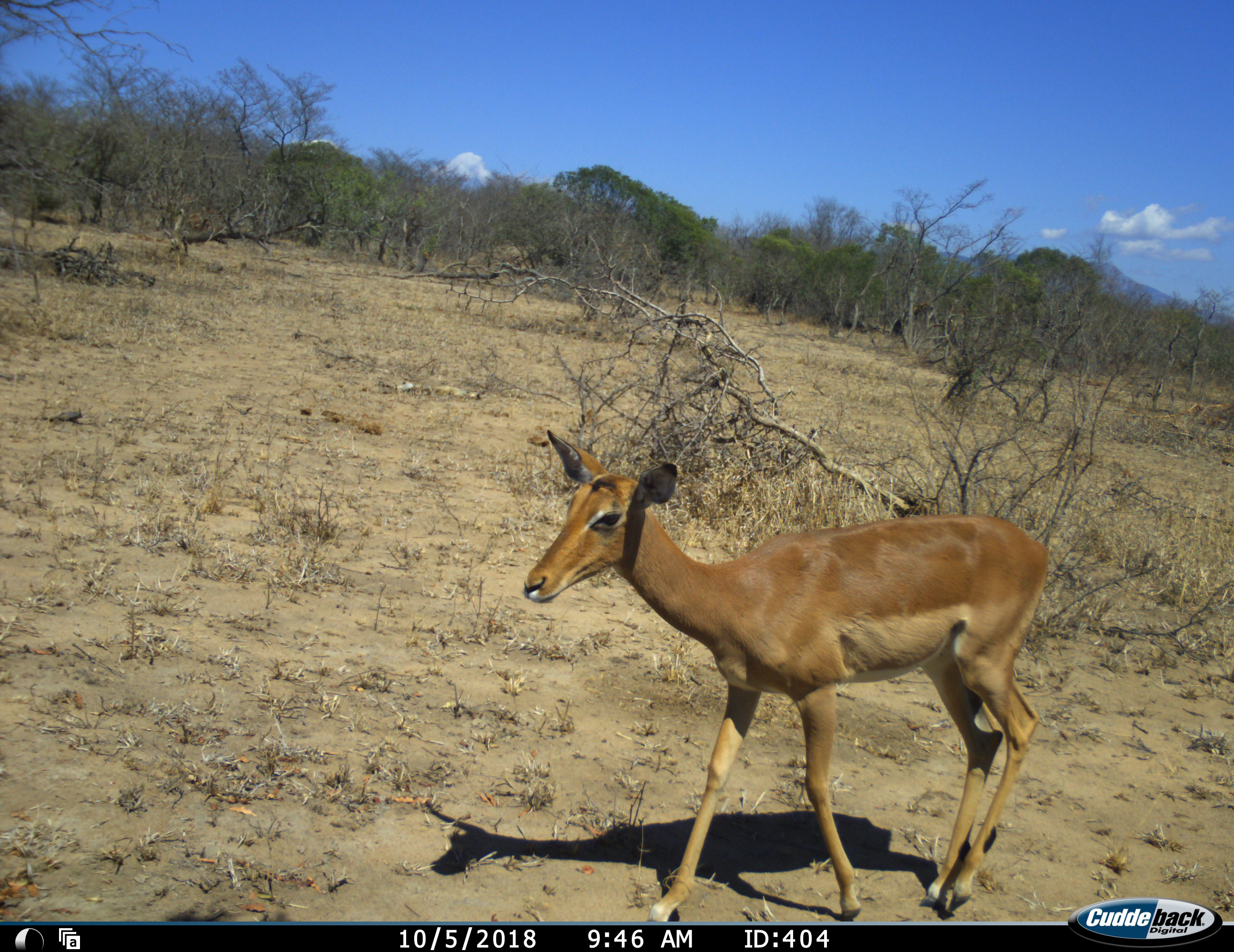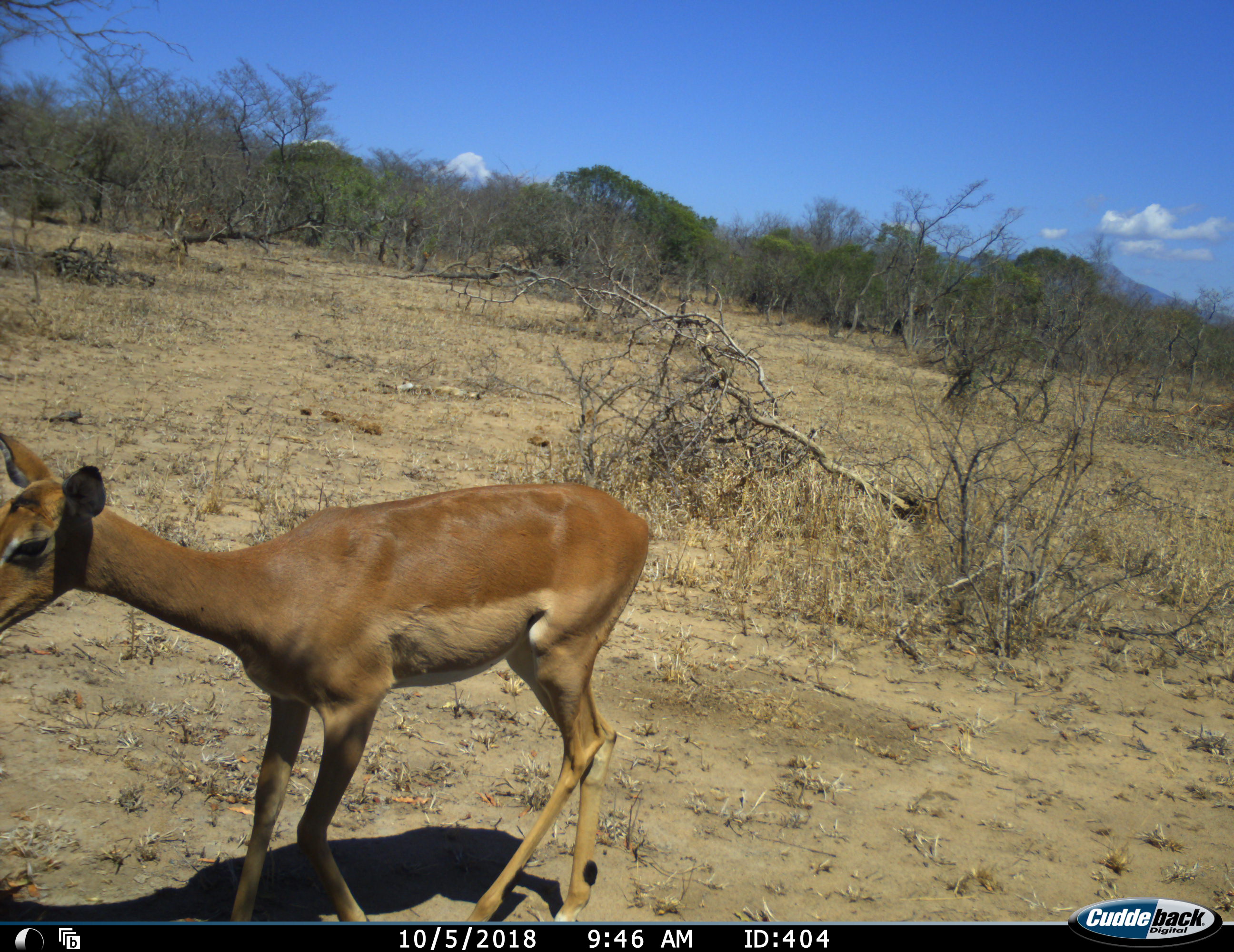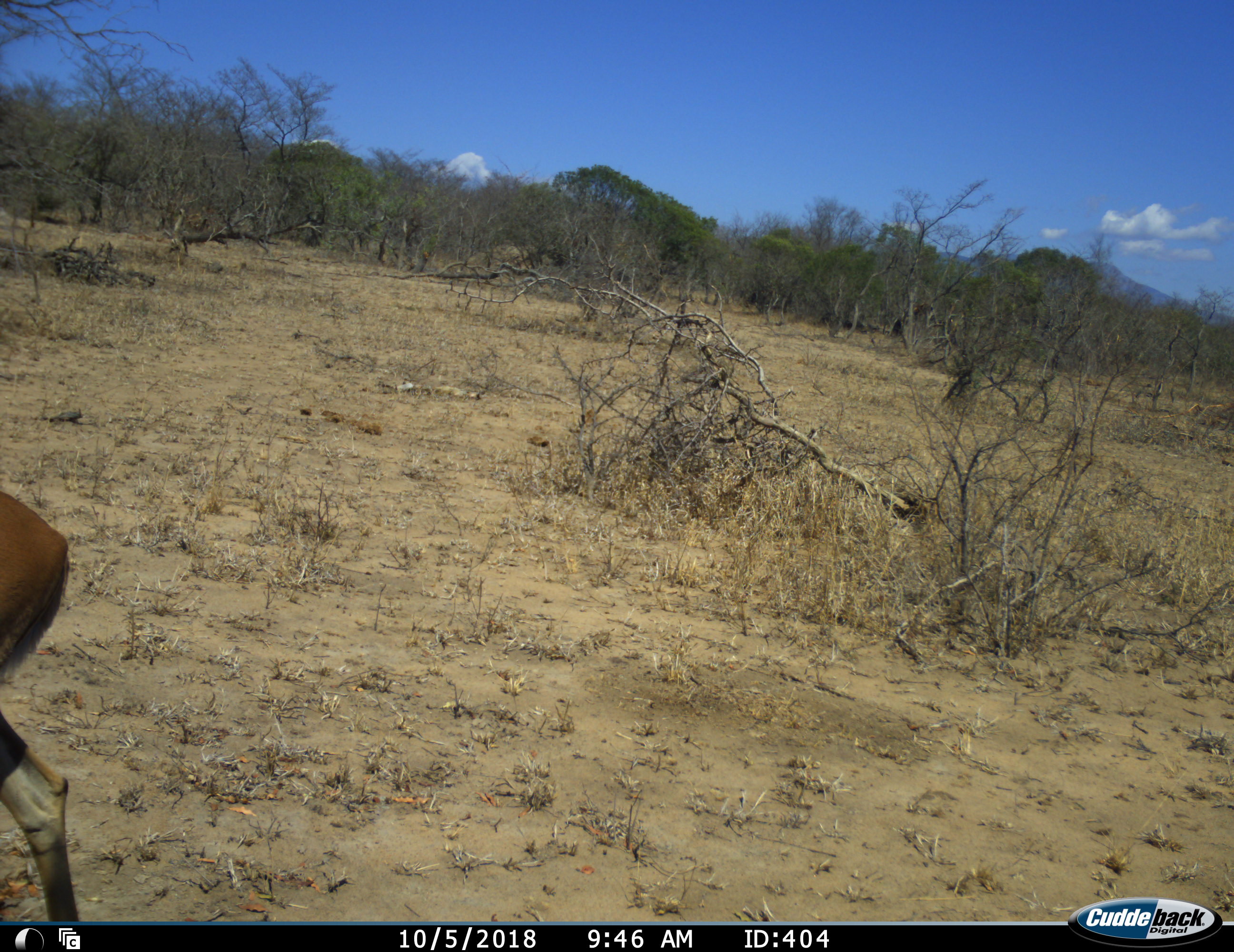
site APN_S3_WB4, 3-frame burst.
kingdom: Animalia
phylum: Chordata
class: Mammalia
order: Artiodactyla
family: Bovidae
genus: Aepyceros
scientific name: Aepyceros melampus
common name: impala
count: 1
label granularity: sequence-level